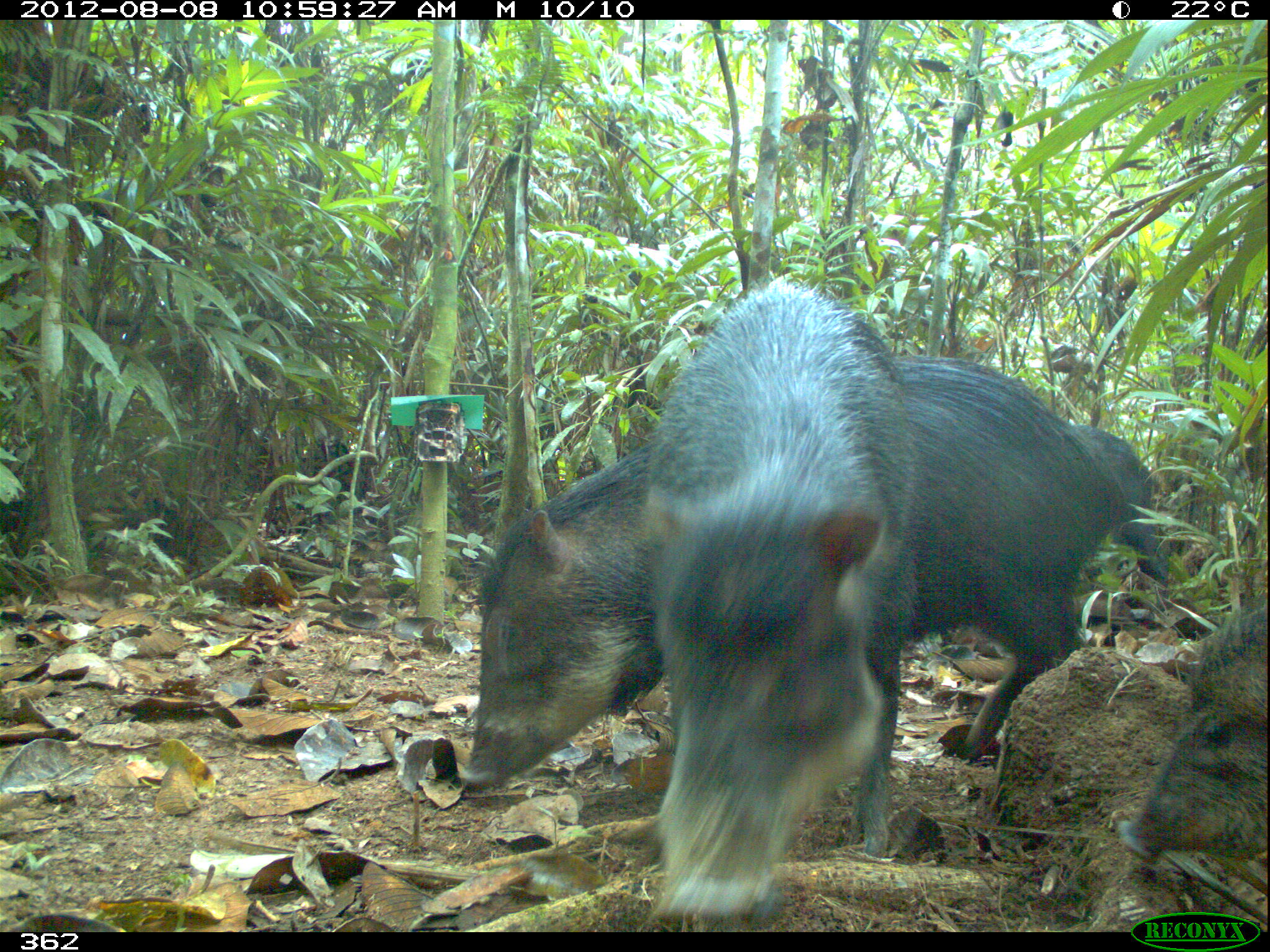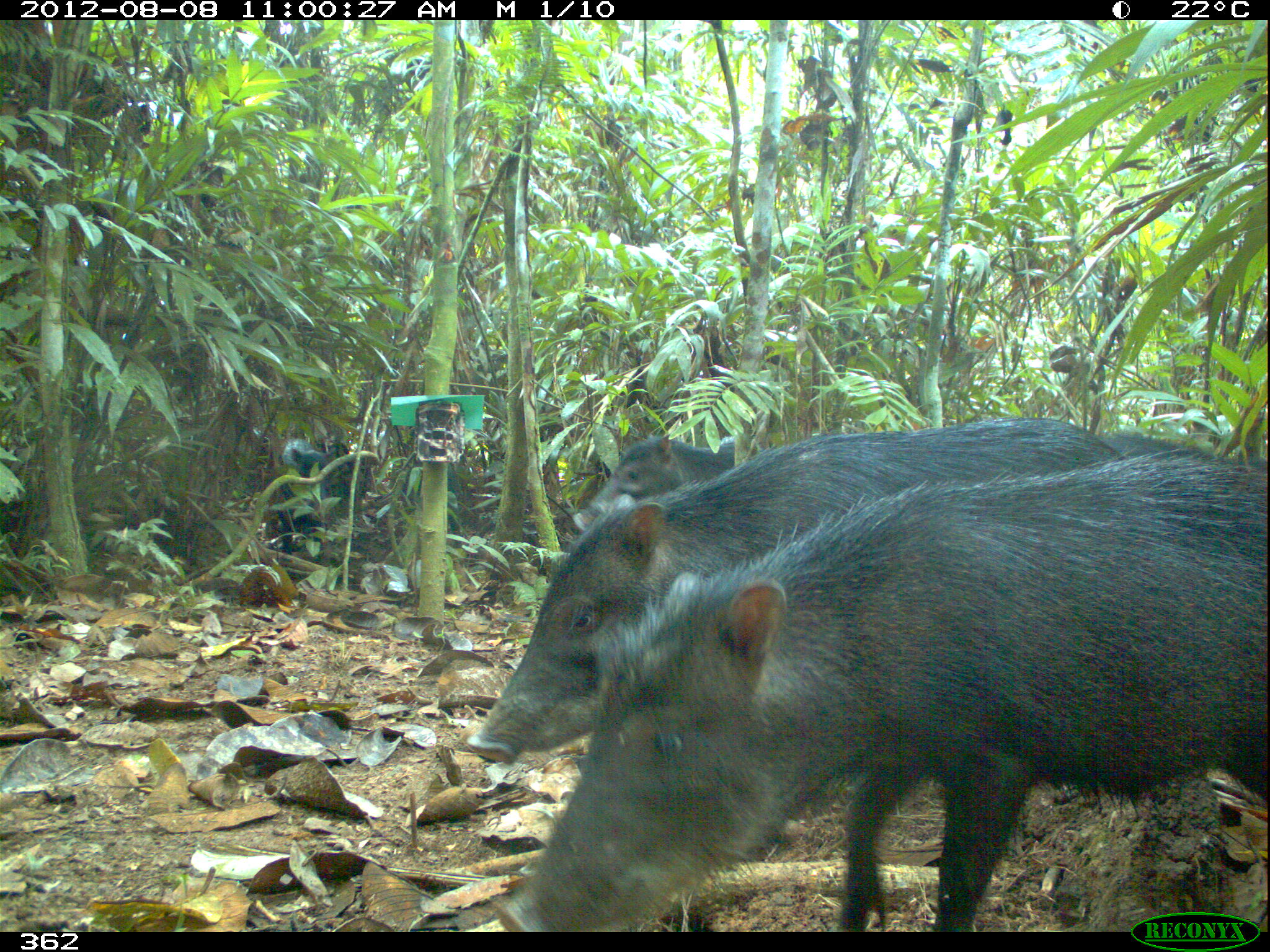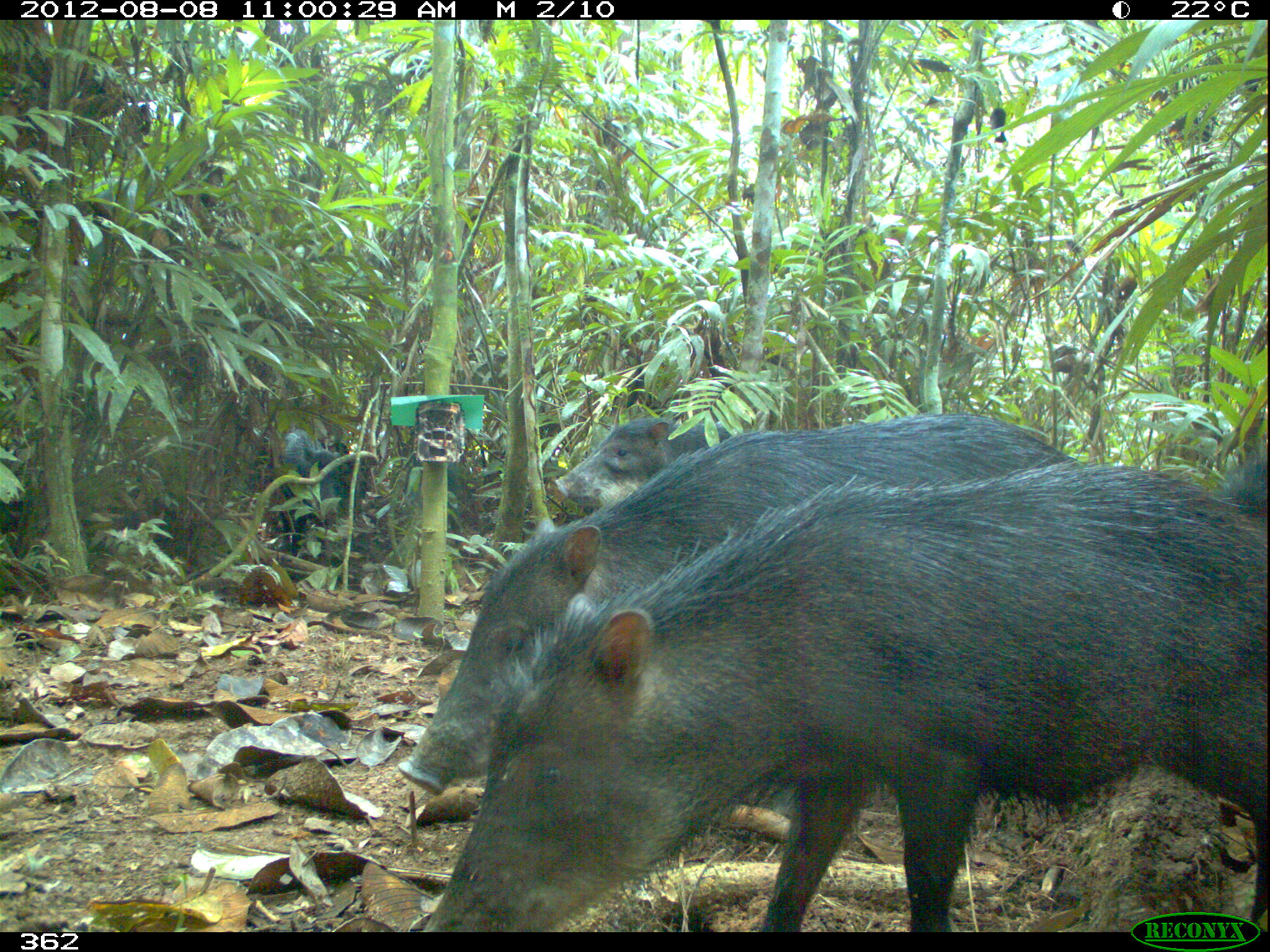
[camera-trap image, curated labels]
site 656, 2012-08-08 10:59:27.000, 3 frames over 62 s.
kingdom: Animalia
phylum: Chordata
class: Mammalia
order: Artiodactyla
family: Tayassuidae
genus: Tayassu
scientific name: Tayassu pecari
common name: white-lipped peccary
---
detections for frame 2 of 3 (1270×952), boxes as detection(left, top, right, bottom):
tayassu pecari: detection(494, 459, 1270, 929); detection(464, 414, 1269, 768); detection(570, 427, 741, 531); detection(275, 439, 337, 550)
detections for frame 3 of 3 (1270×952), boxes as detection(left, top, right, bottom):
tayassu pecari: detection(421, 455, 1270, 932); detection(393, 407, 1084, 791); detection(554, 416, 746, 508); detection(274, 427, 345, 557)